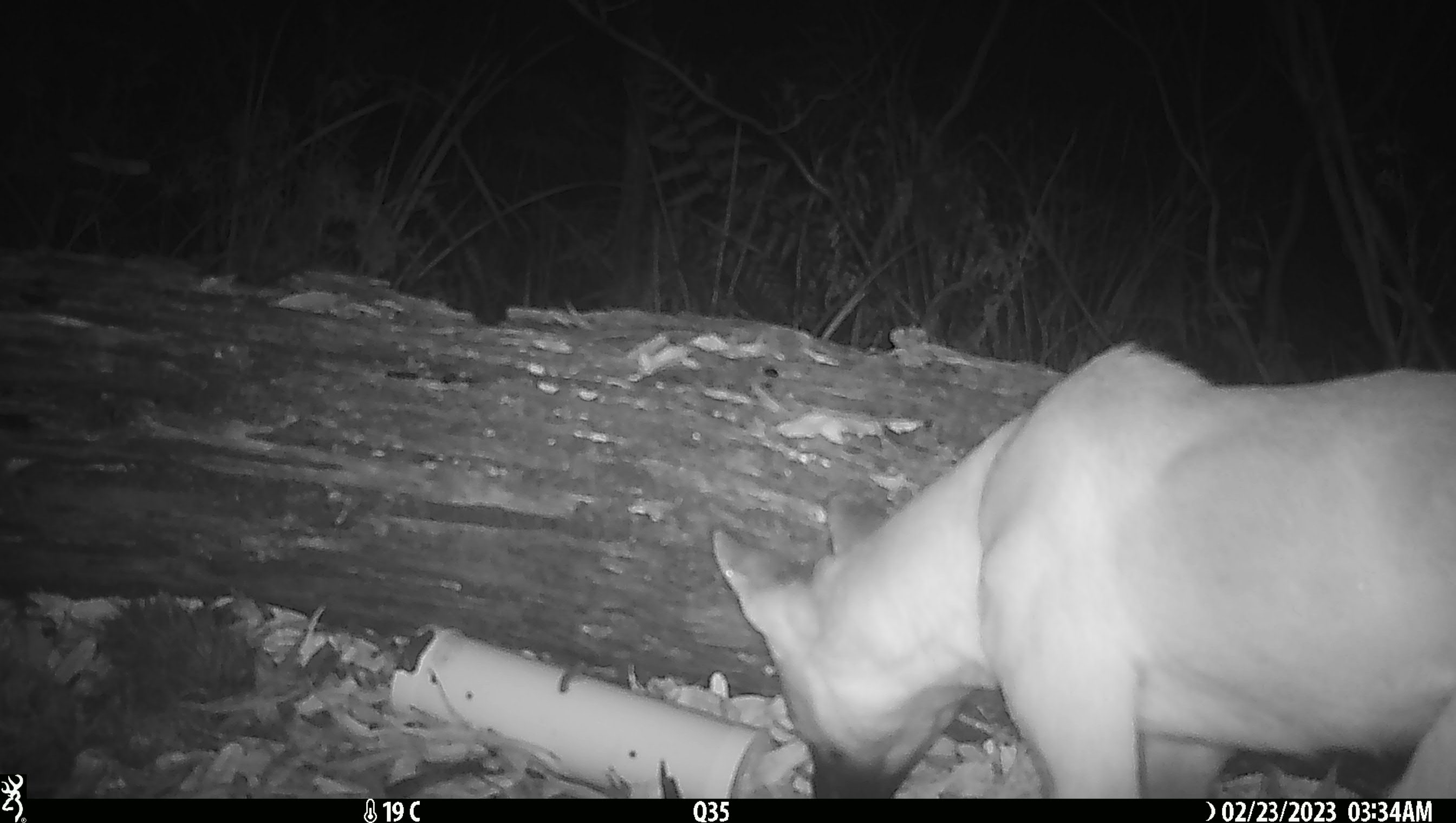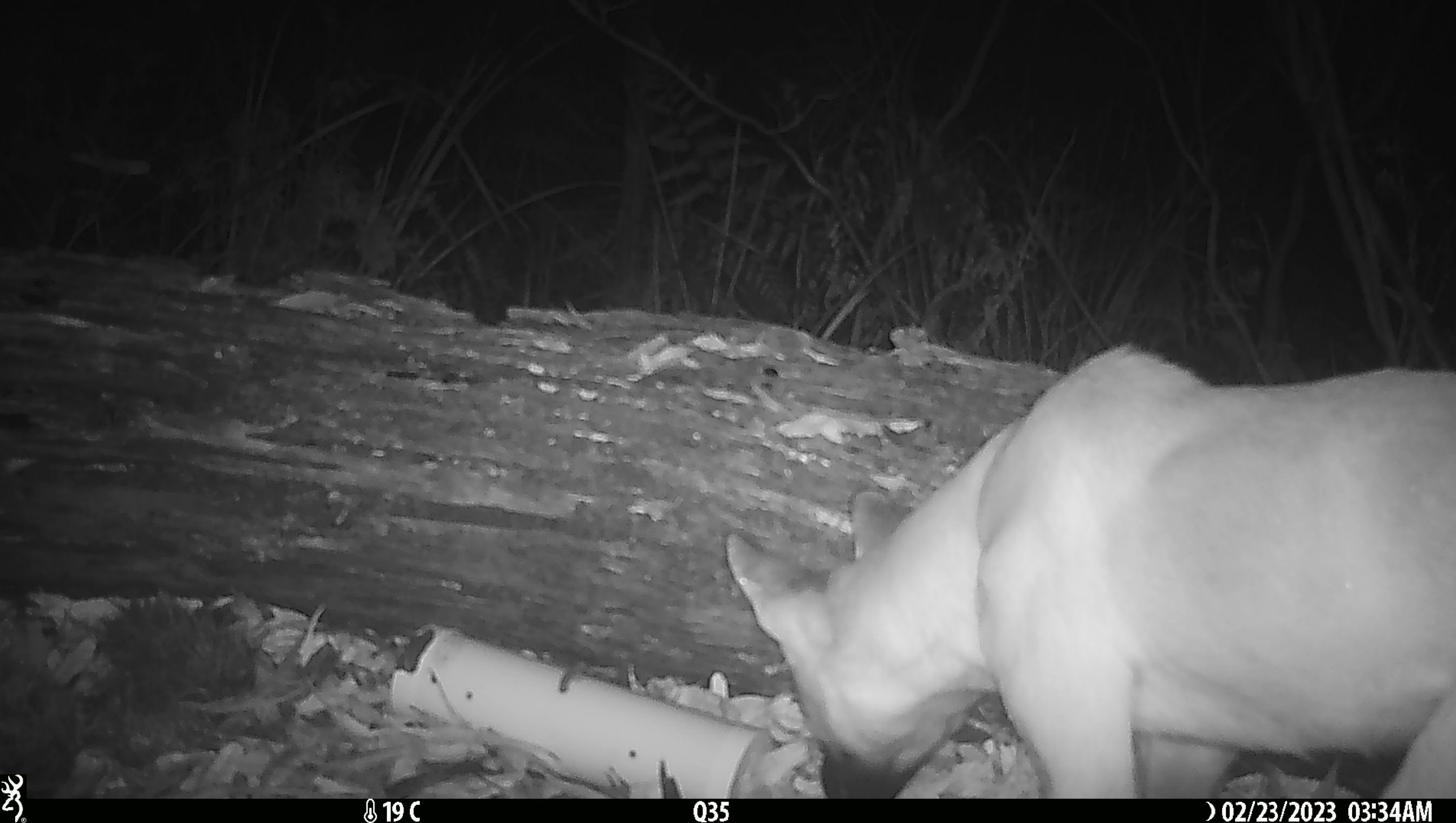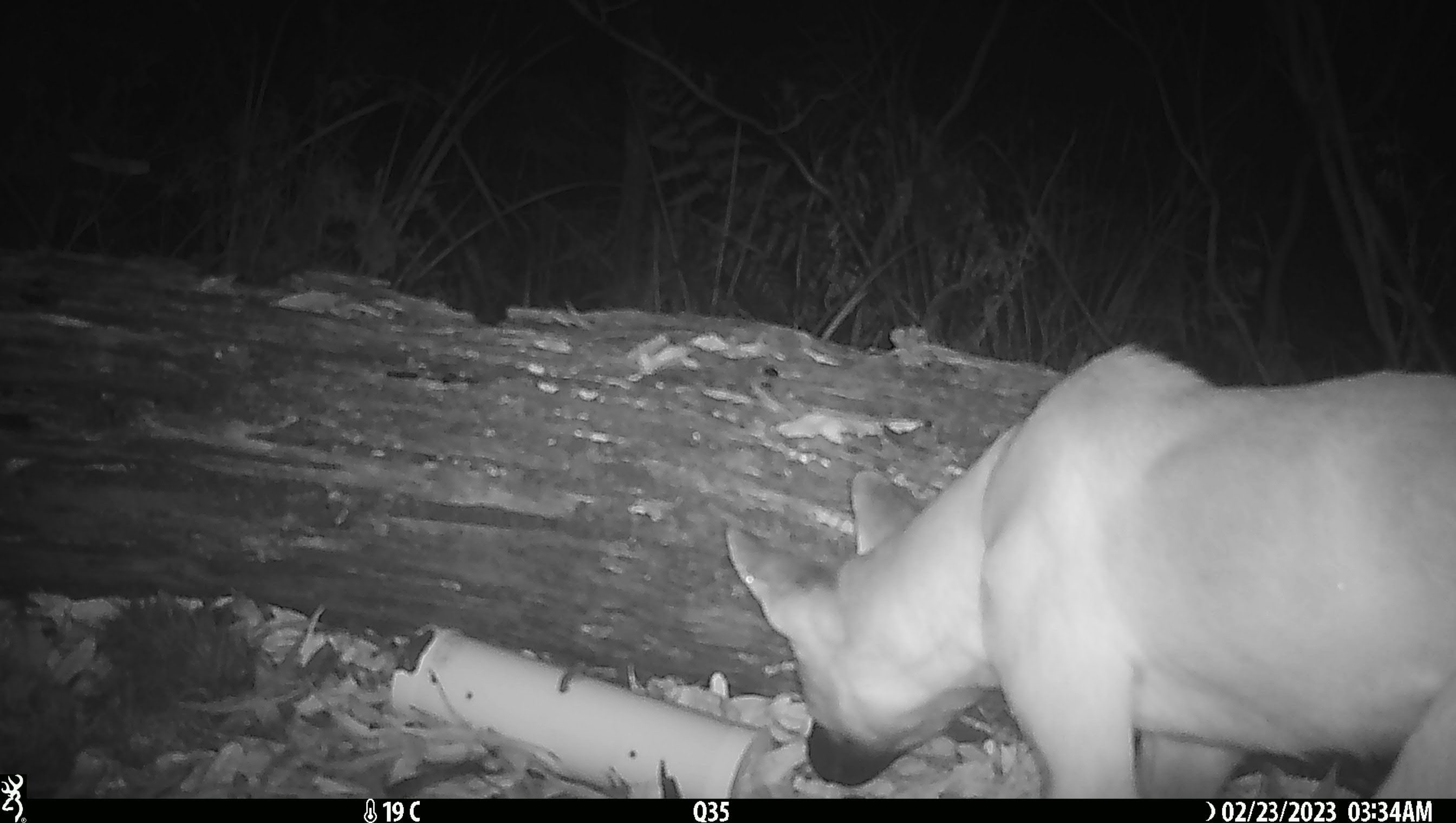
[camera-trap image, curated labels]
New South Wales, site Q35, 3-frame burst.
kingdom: Animalia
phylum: Chordata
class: Mammalia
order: Carnivora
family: Canidae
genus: Canis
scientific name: Canis familiaris dingo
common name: dingo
Dingo (Canis familiaris dingo).